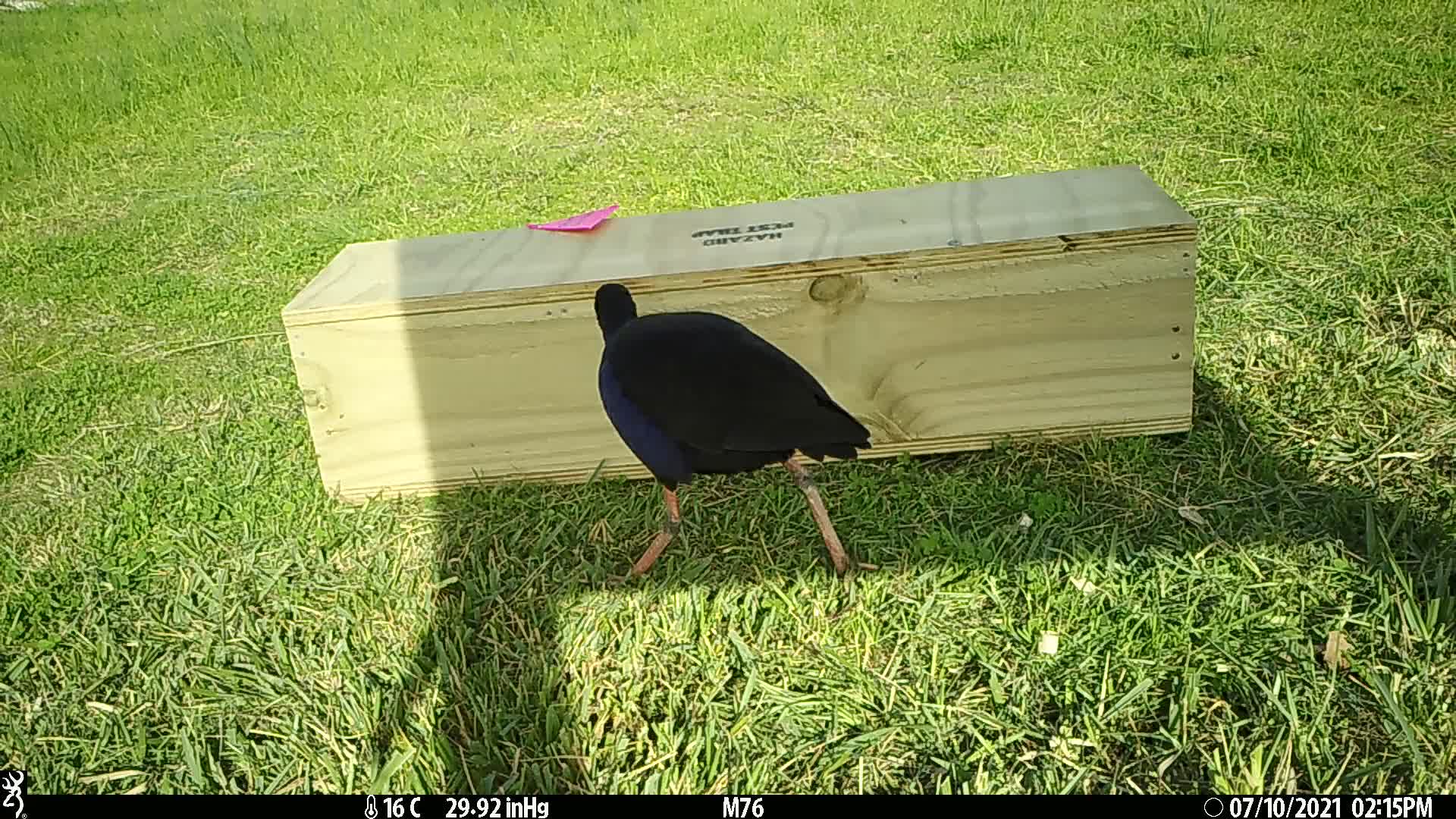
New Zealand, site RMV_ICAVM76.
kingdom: Animalia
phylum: Chordata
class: Aves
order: Gruiformes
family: Rallidae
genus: Porphyrio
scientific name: Porphyrio melanotus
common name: australasian swamphen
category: pukeko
Pukeko (australasian swamphen) (Porphyrio melanotus).